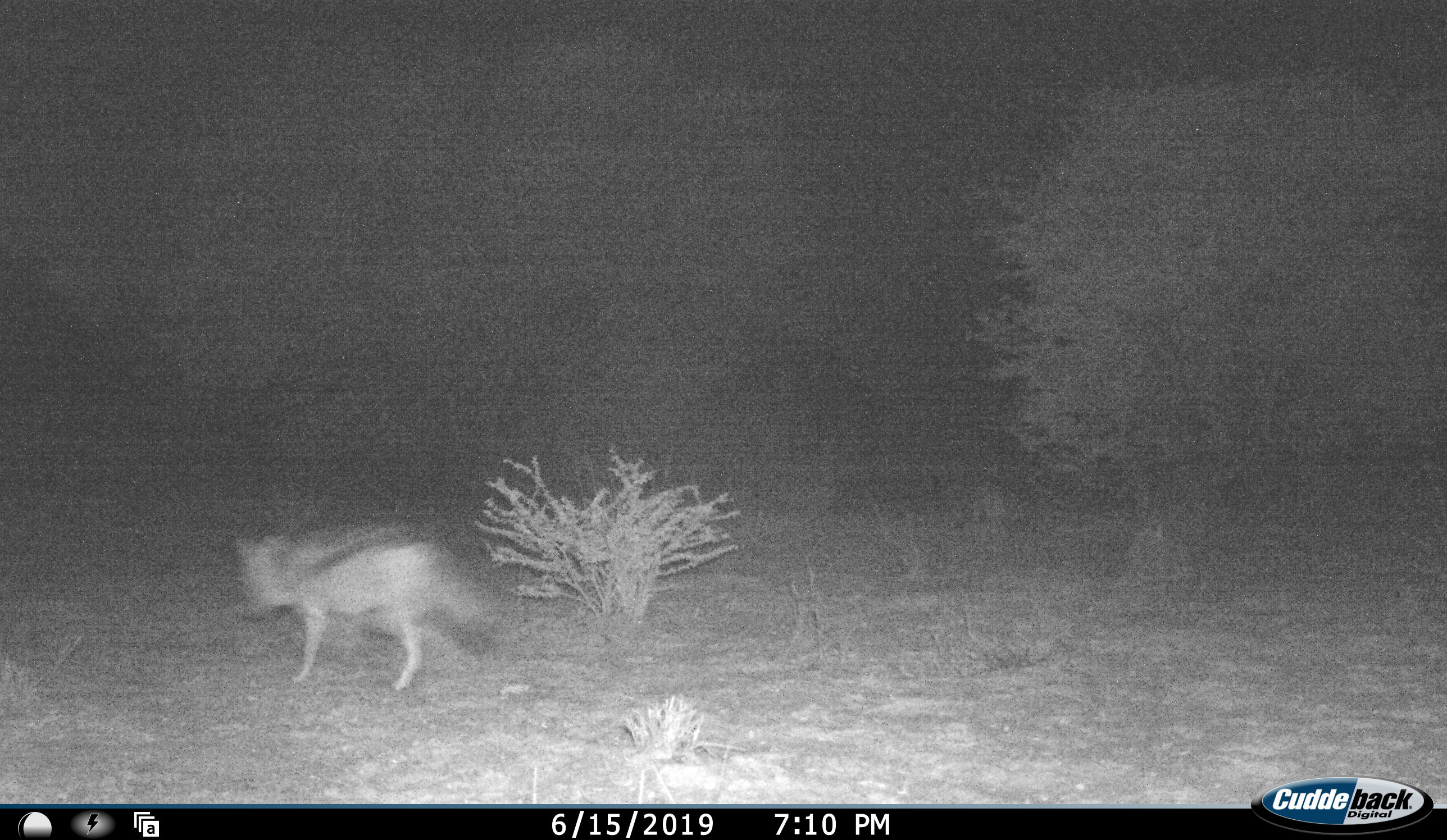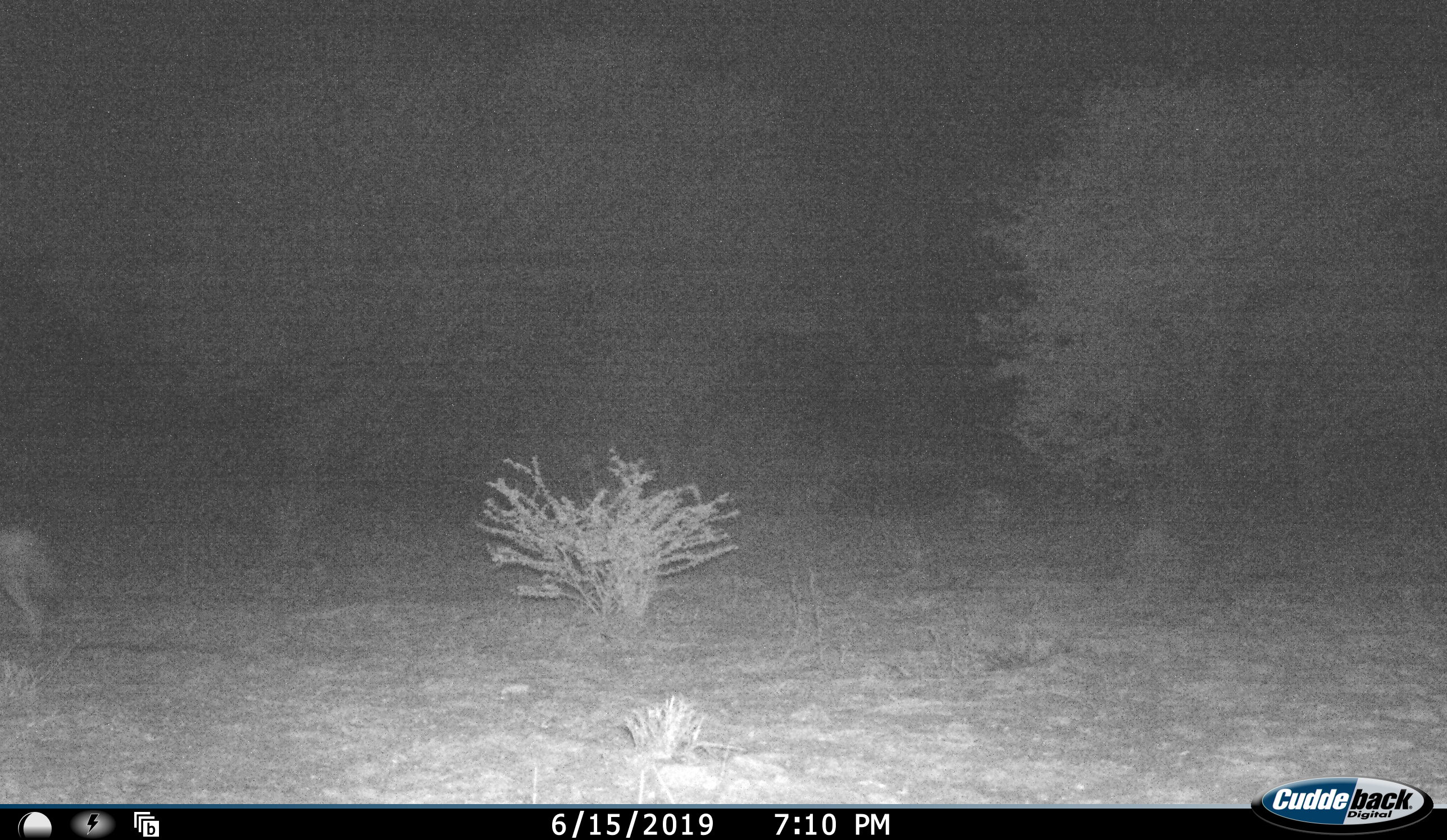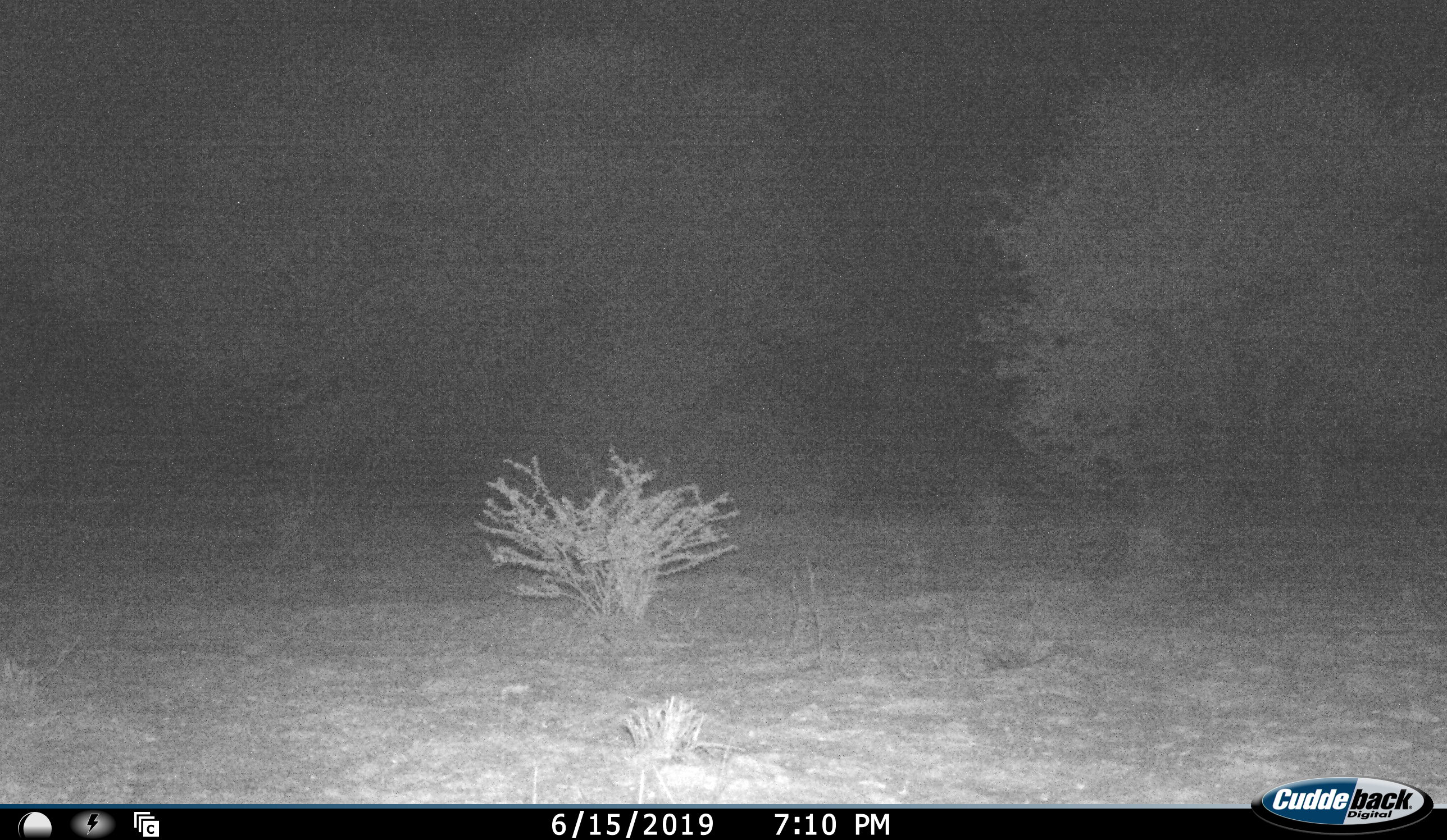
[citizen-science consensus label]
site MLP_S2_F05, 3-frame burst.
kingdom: Animalia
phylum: Chordata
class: Mammalia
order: Carnivora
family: Canidae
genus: Lupulella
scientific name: Lupulella mesomelas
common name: black-backed jackal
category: jackalblackbacked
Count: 1.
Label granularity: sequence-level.